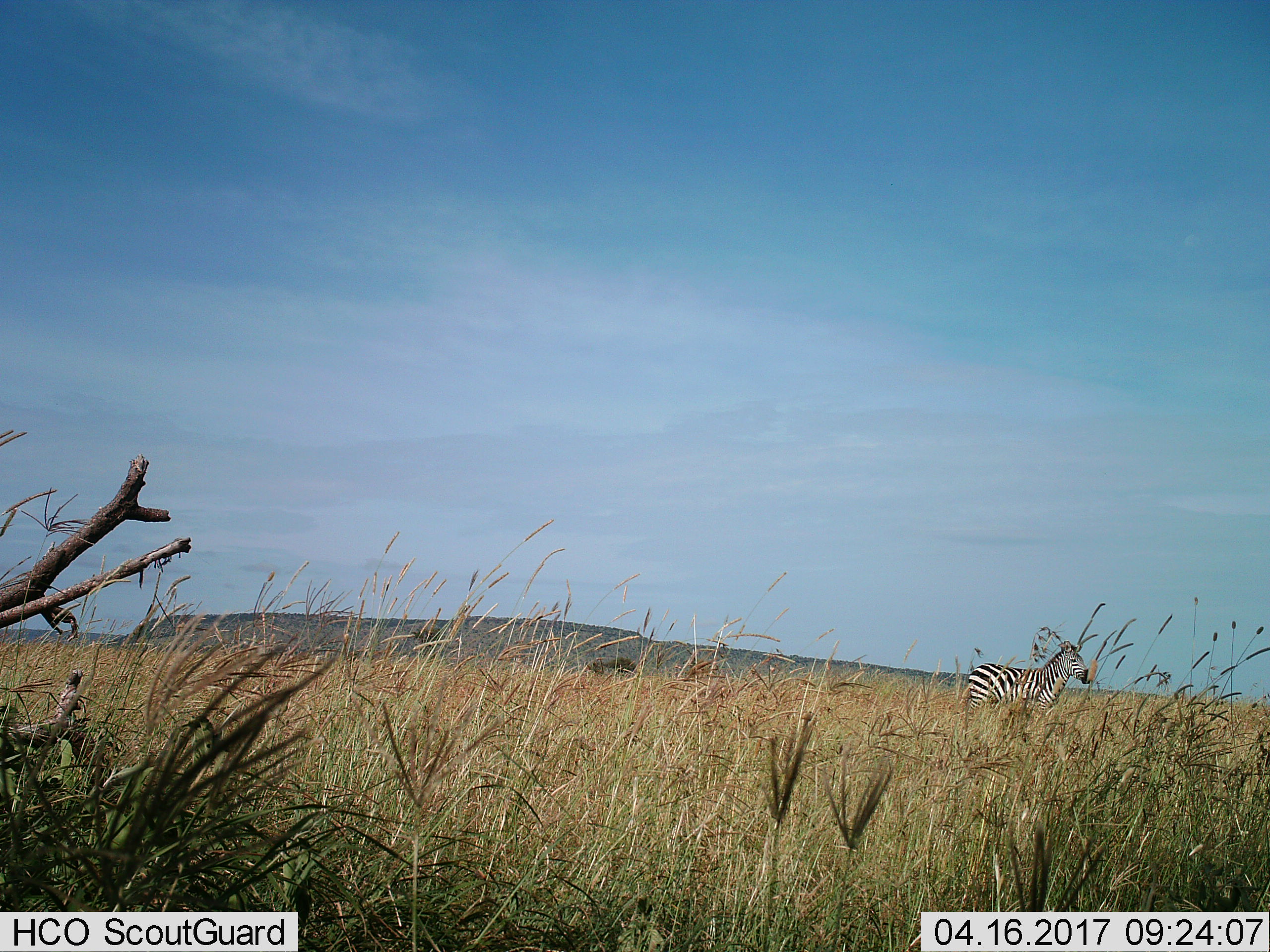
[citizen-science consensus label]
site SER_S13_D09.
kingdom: Animalia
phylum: Chordata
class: Mammalia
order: Perissodactyla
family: Equidae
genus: Equus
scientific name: Equus quagga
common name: plains zebra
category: zebraplains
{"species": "zebraplains (plains zebra) (Equus quagga)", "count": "1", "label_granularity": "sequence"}